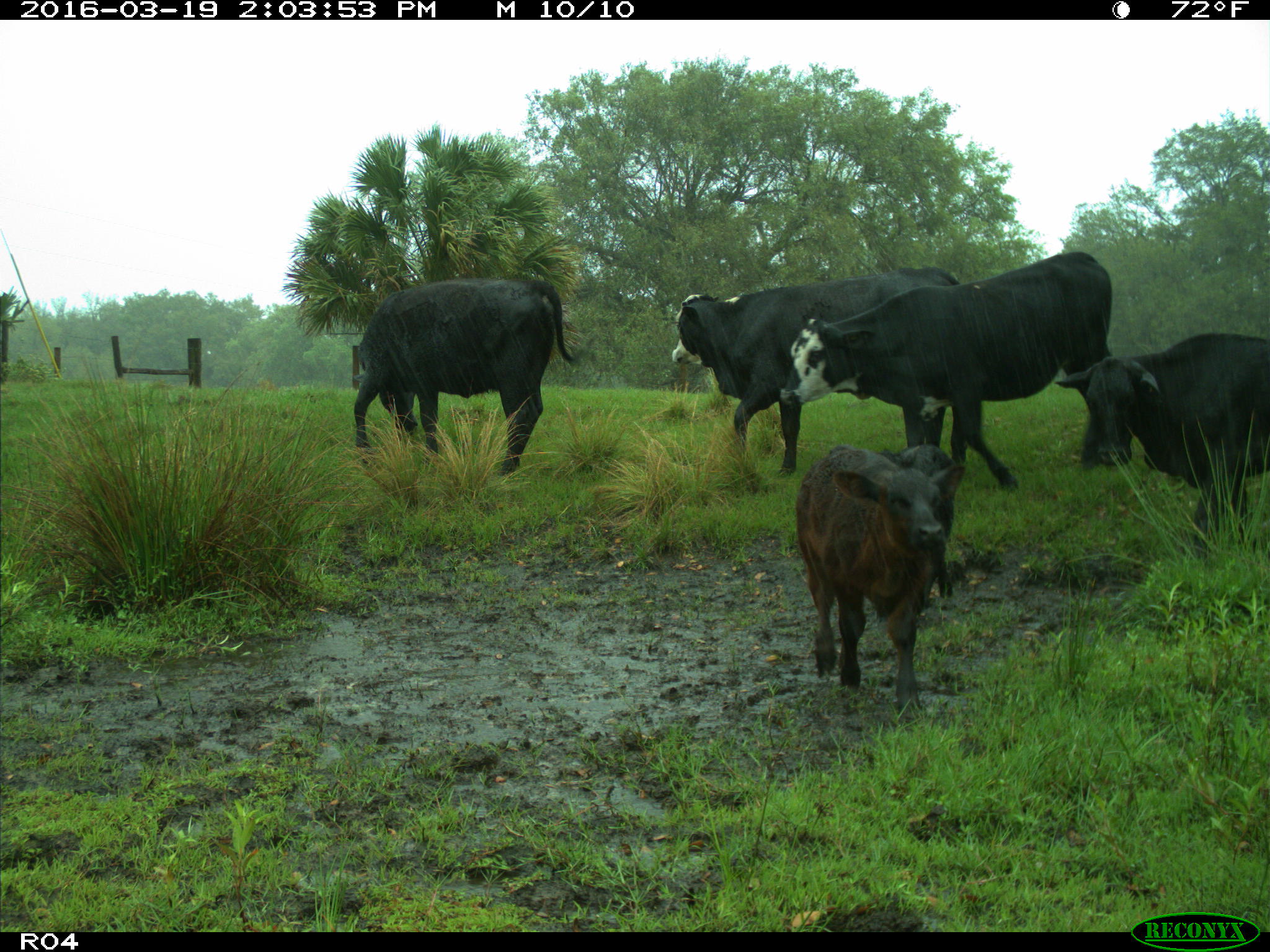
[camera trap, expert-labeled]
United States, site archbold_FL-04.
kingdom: Animalia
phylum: Chordata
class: Mammalia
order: Artiodactyla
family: Bovidae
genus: Bos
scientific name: Bos taurus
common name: domestic cow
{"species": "Bos taurus (domestic cow)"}